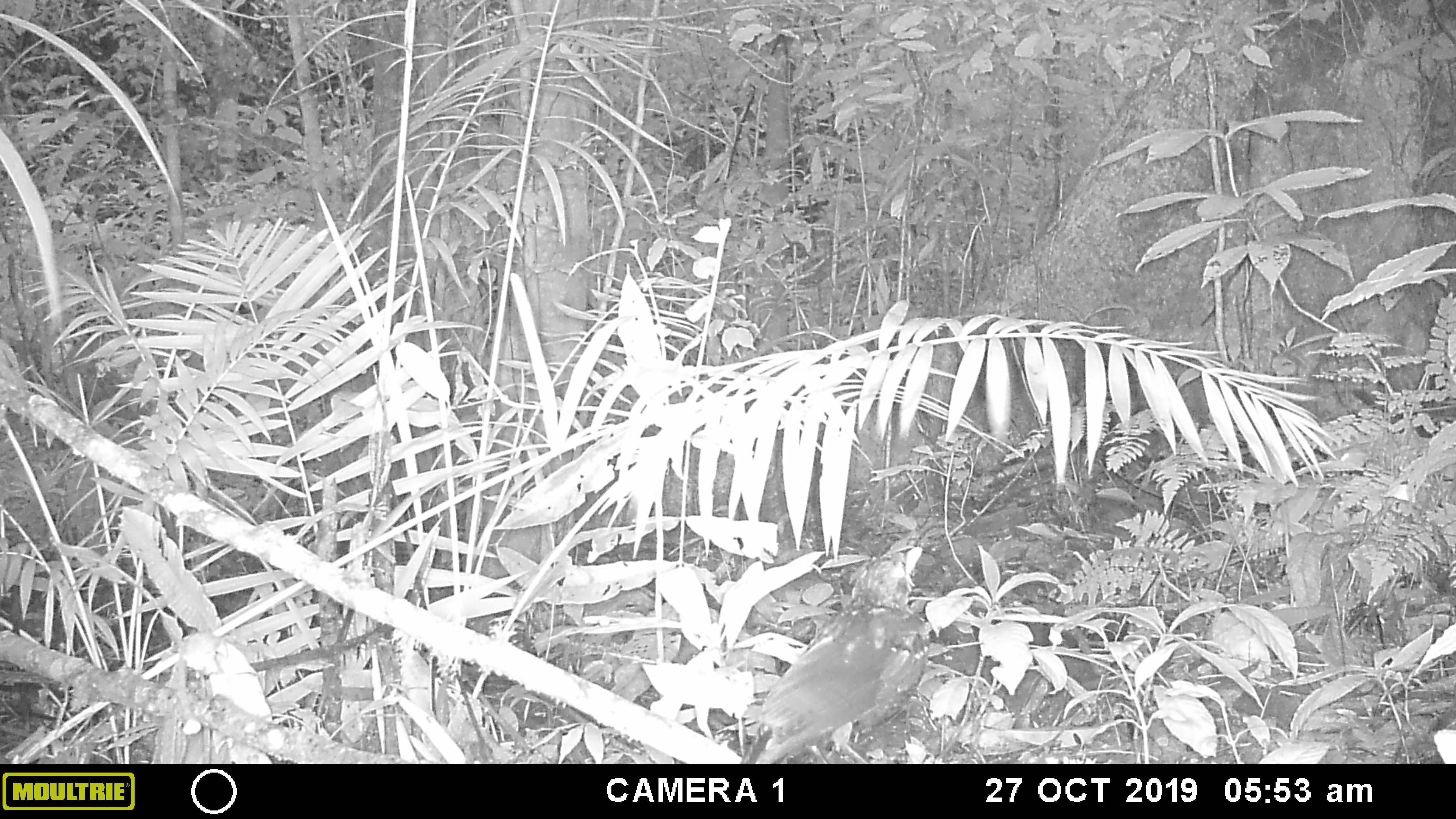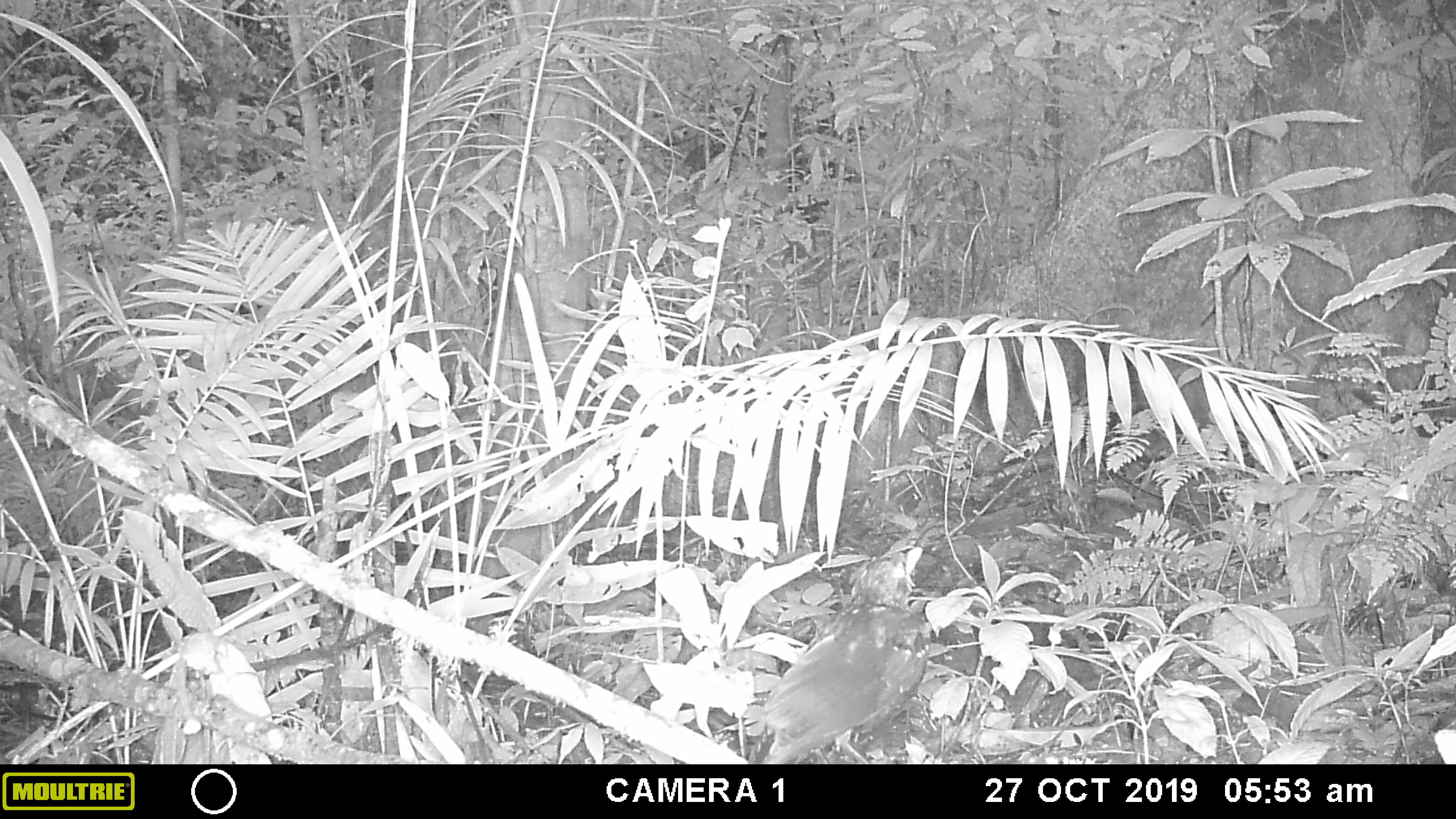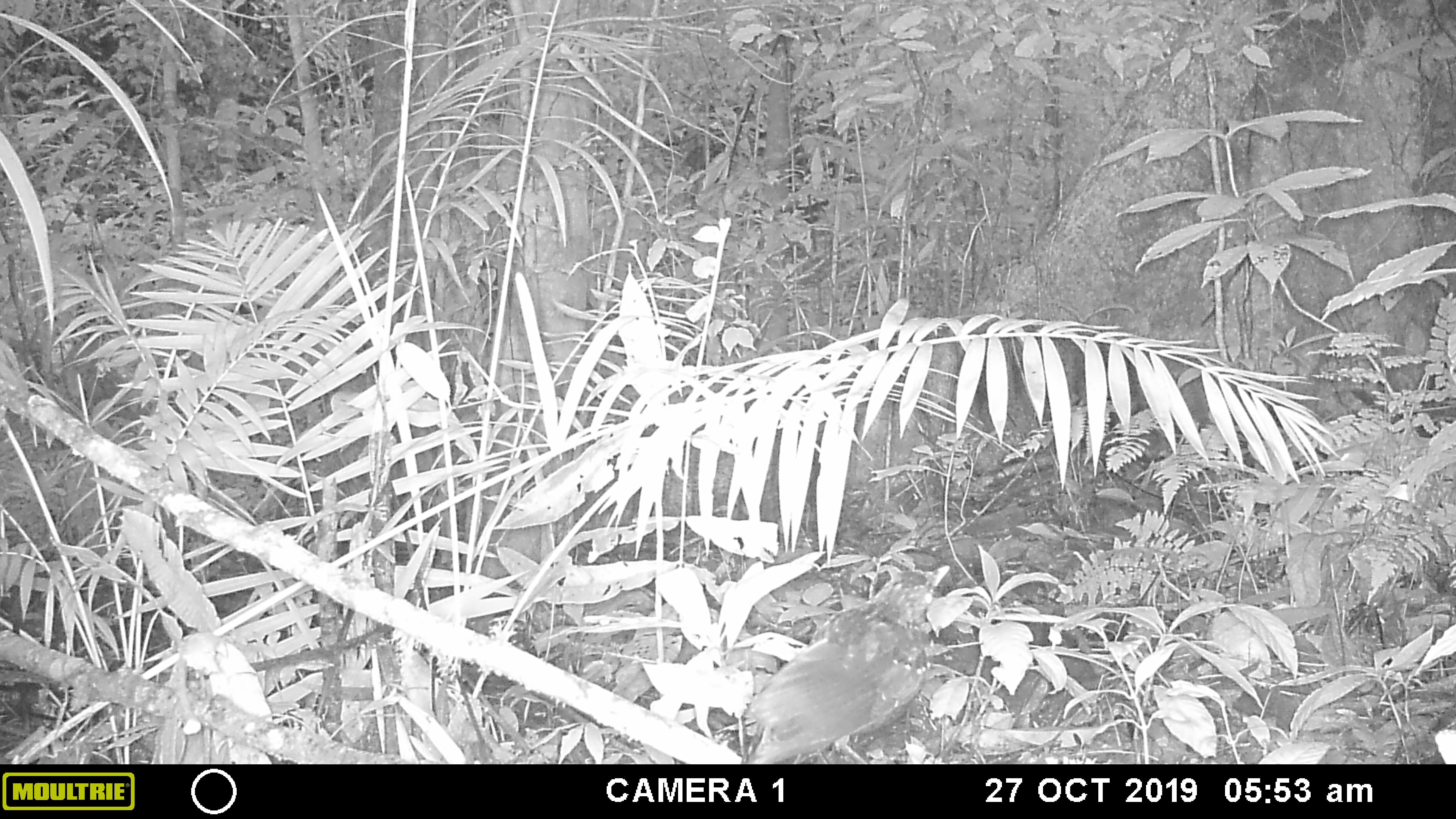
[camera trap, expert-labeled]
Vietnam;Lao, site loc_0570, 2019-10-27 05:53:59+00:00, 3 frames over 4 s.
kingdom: Animalia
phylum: Chordata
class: Aves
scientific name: Aves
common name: bird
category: unidentified bird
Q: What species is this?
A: Unidentified bird (bird) (Aves).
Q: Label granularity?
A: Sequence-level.